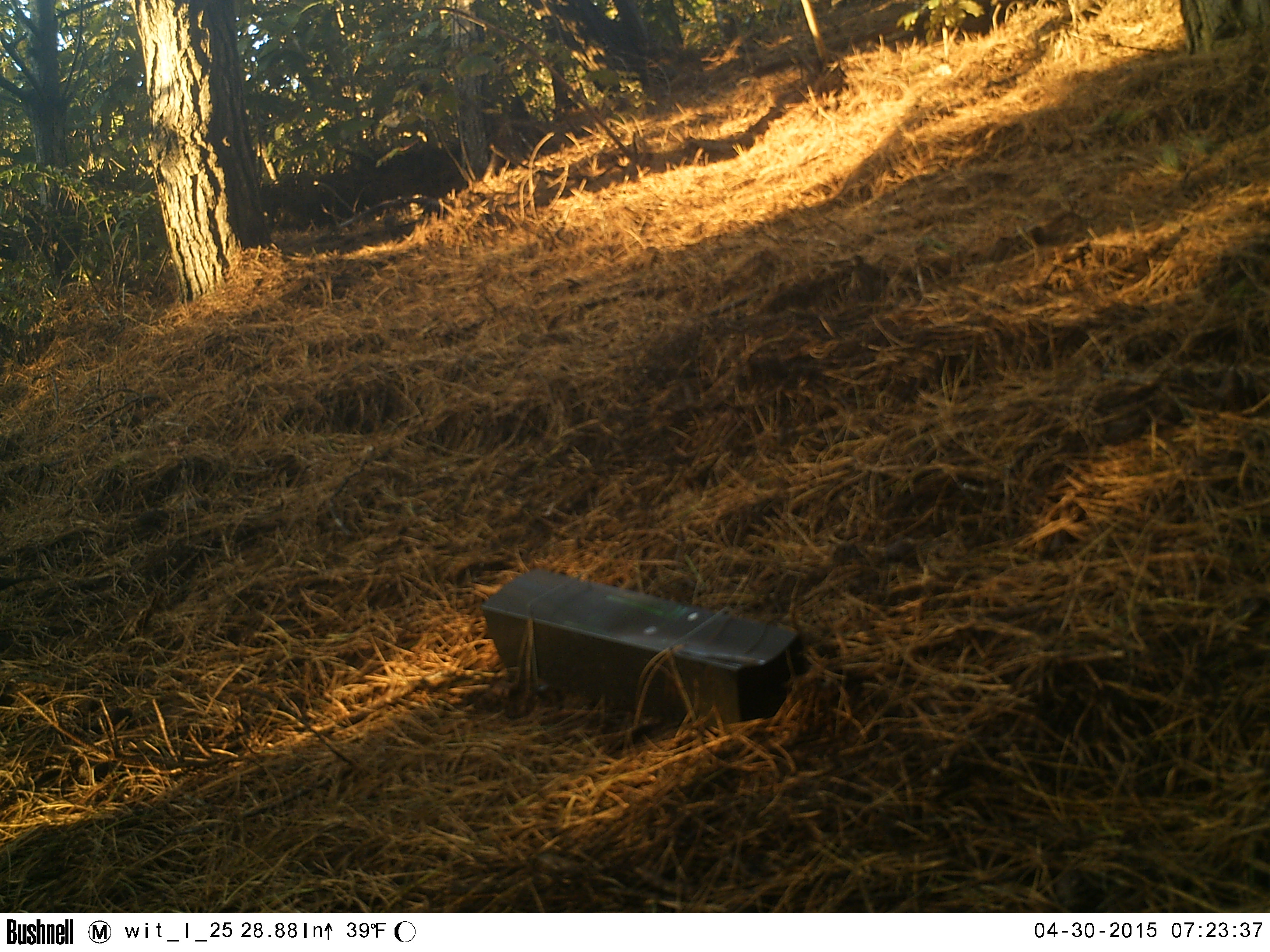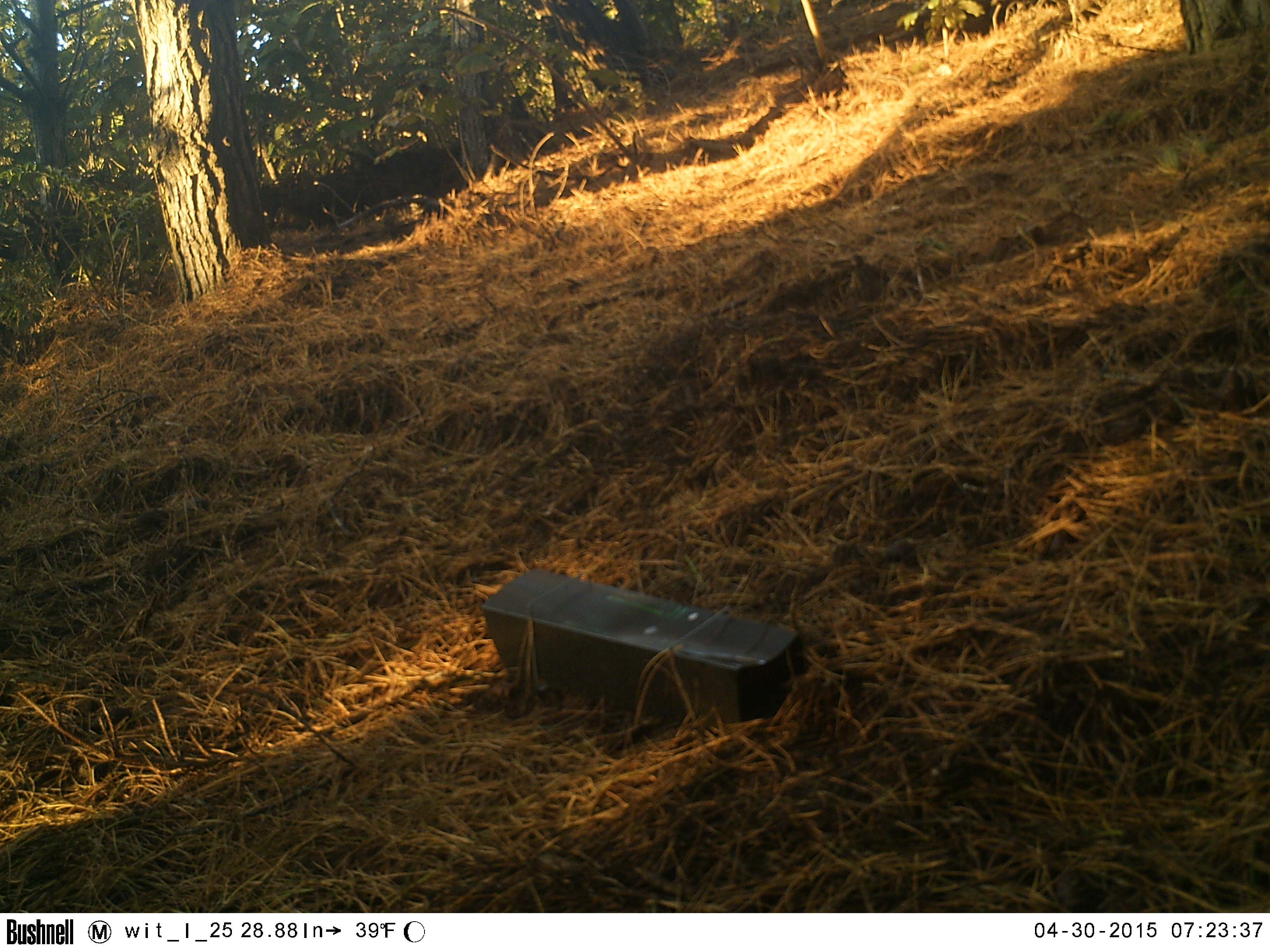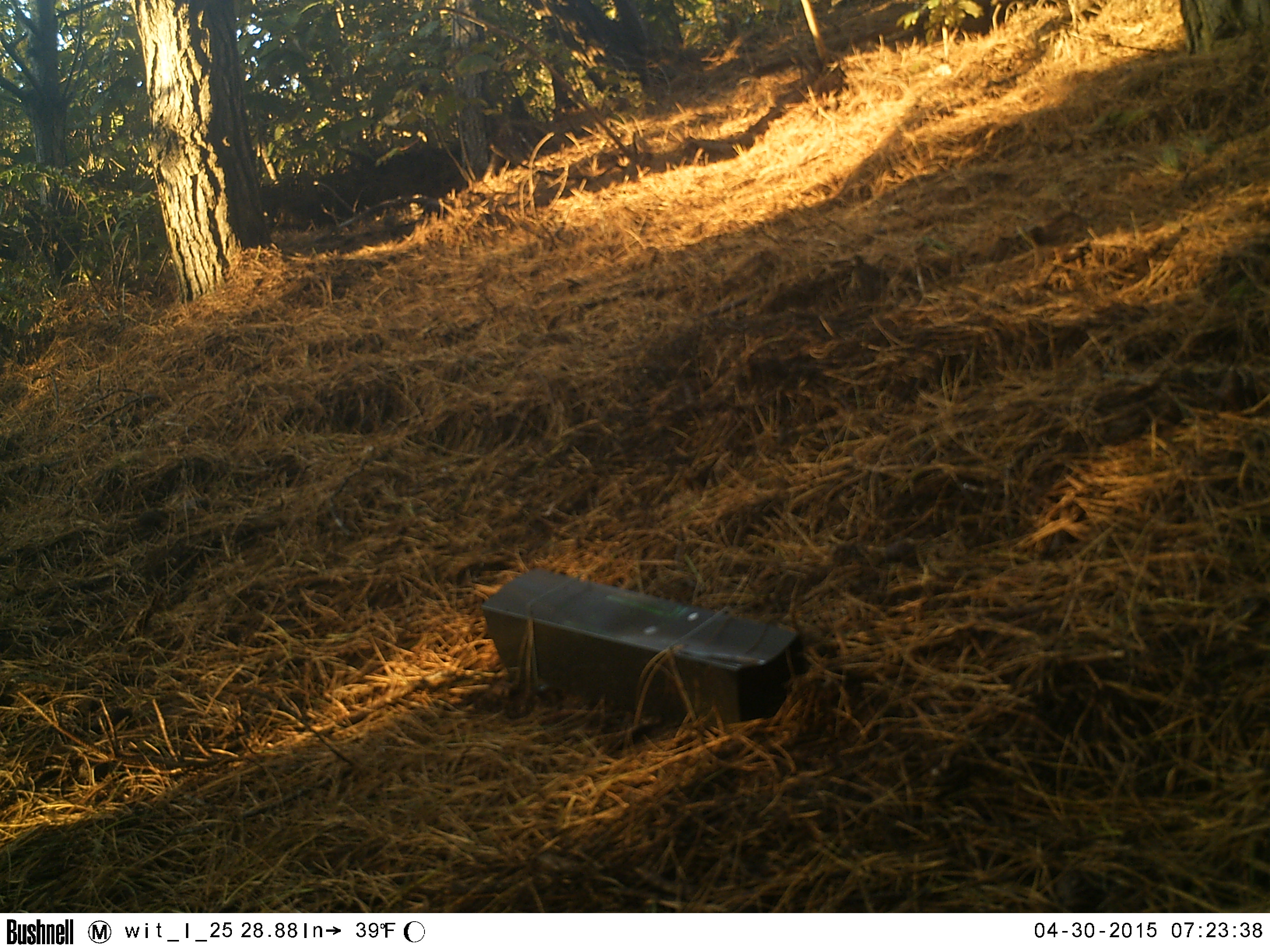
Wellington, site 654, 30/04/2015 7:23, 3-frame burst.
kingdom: Animalia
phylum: Chordata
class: Aves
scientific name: Aves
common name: bird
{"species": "bird (Aves)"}